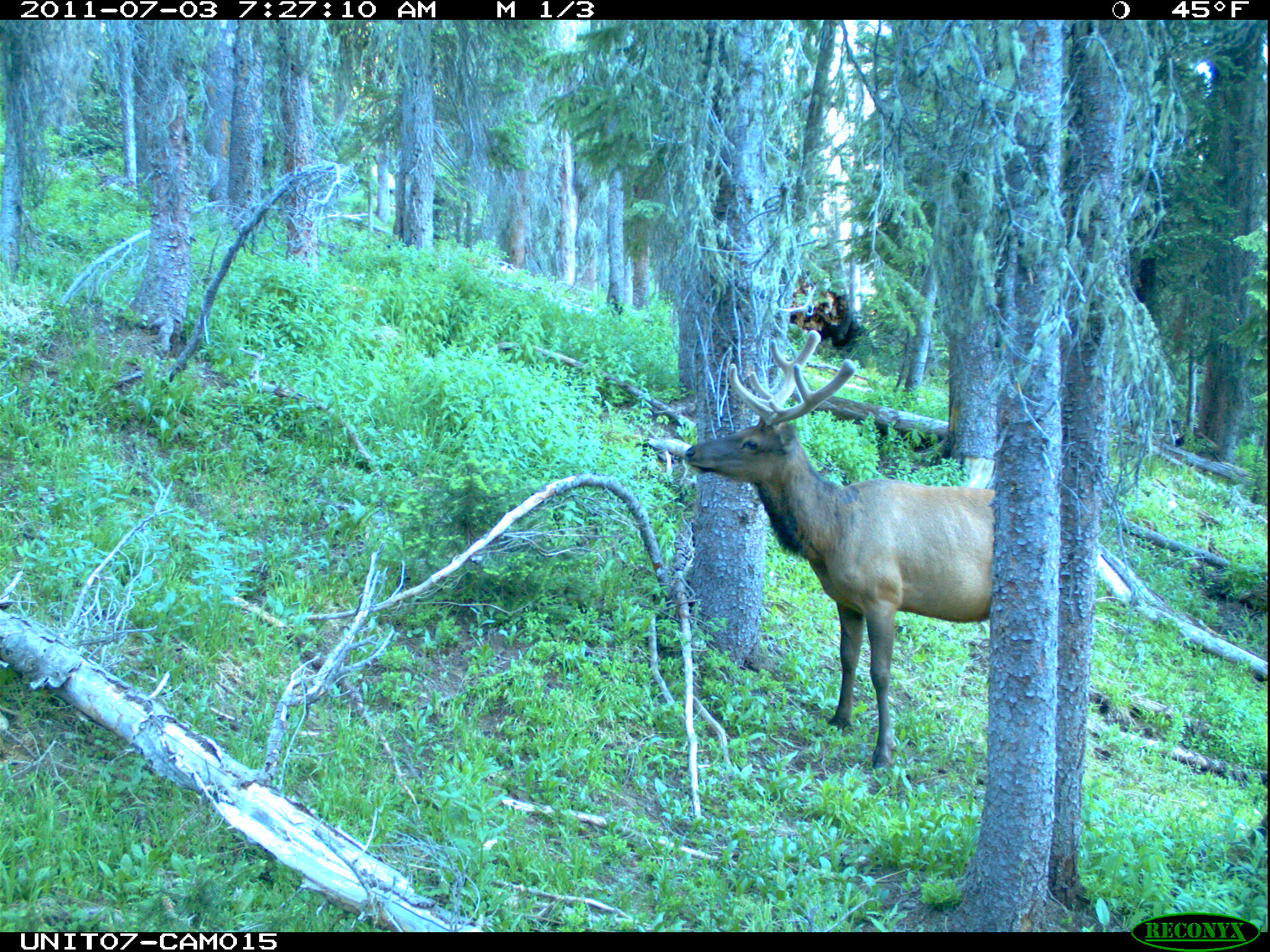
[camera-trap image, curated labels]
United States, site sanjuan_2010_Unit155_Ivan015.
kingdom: Animalia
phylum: Chordata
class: Mammalia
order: Artiodactyla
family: Cervidae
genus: Cervus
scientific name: Cervus elaphus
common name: red deer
Cervus elaphus (red deer).